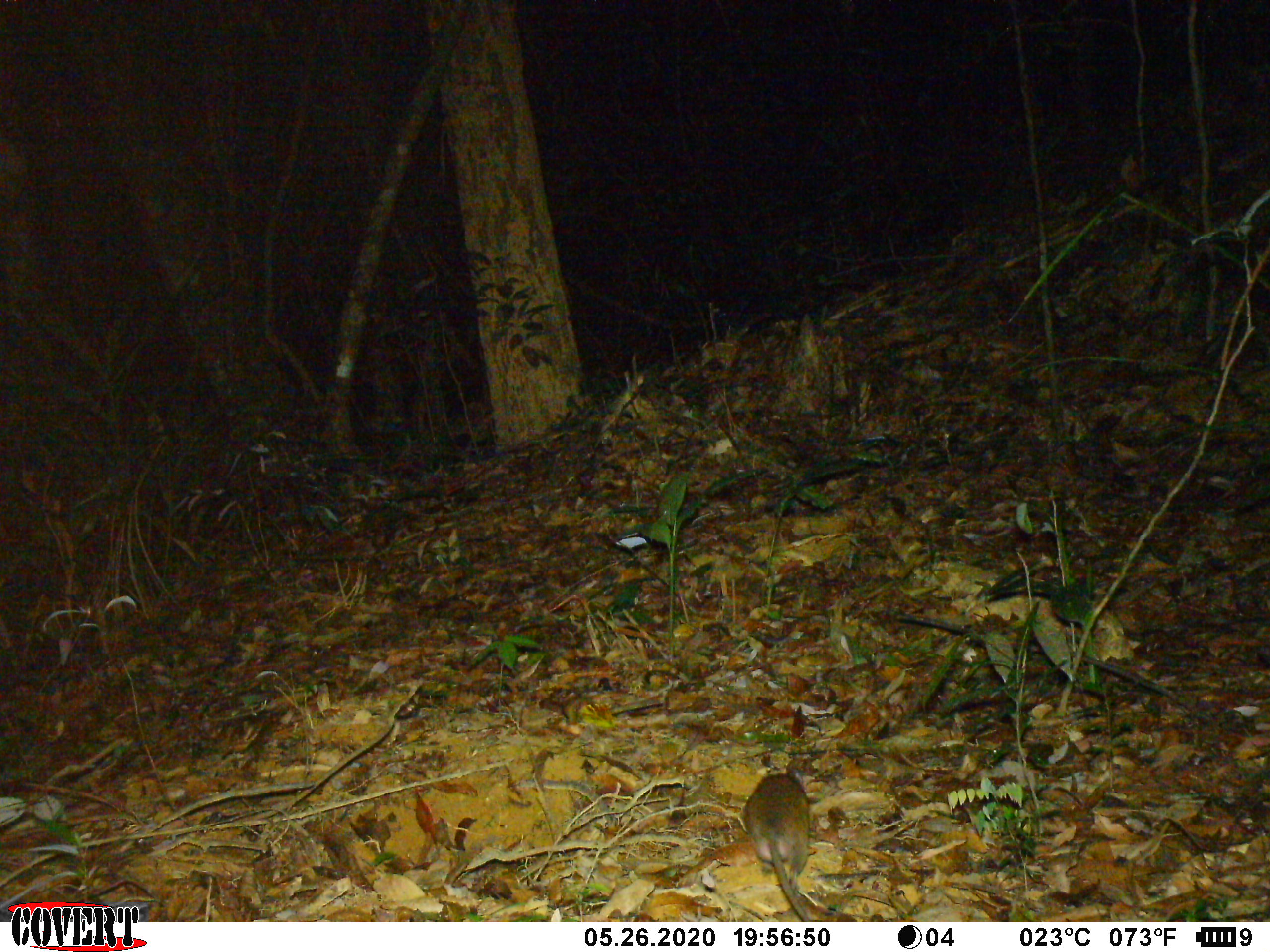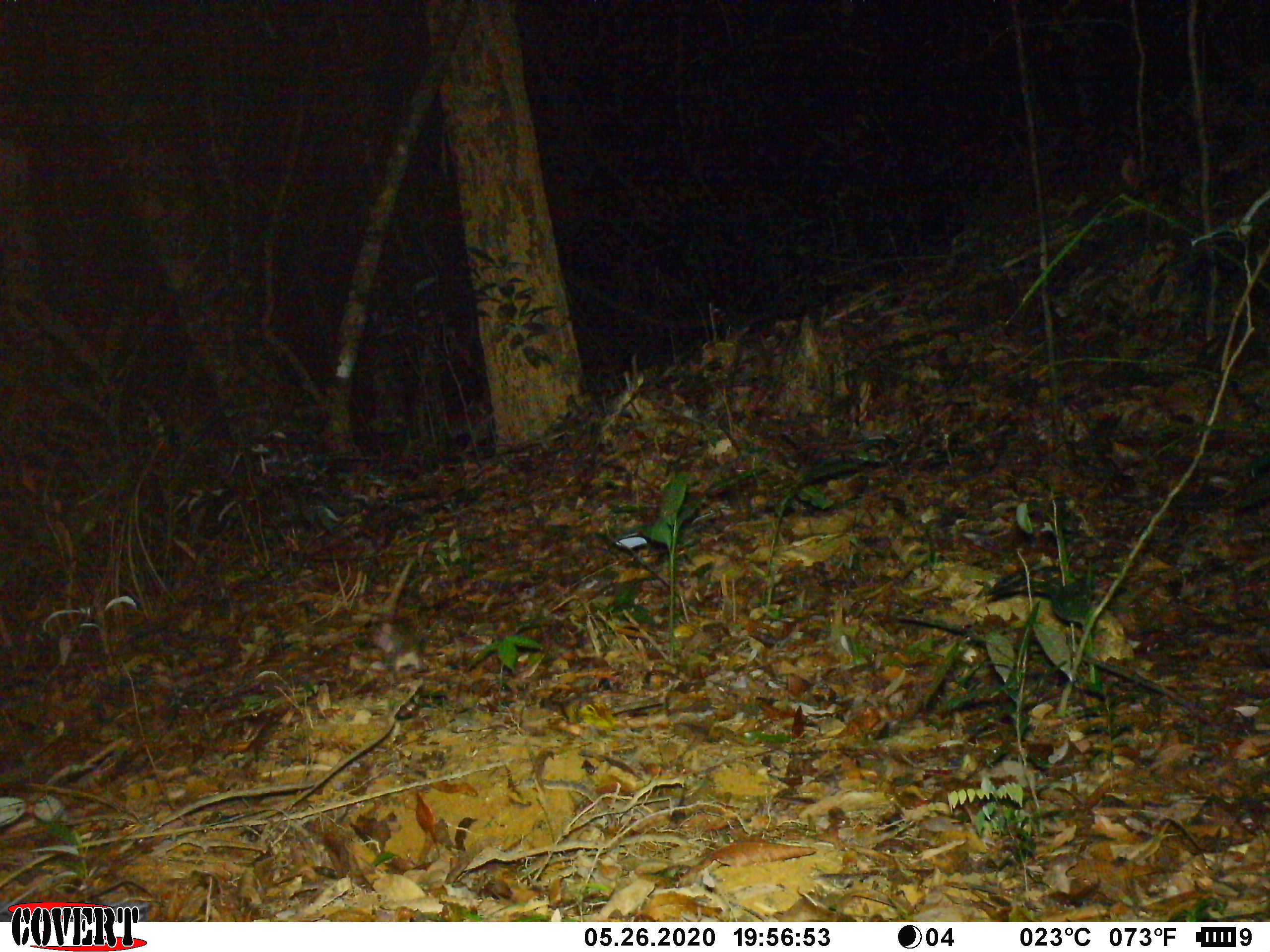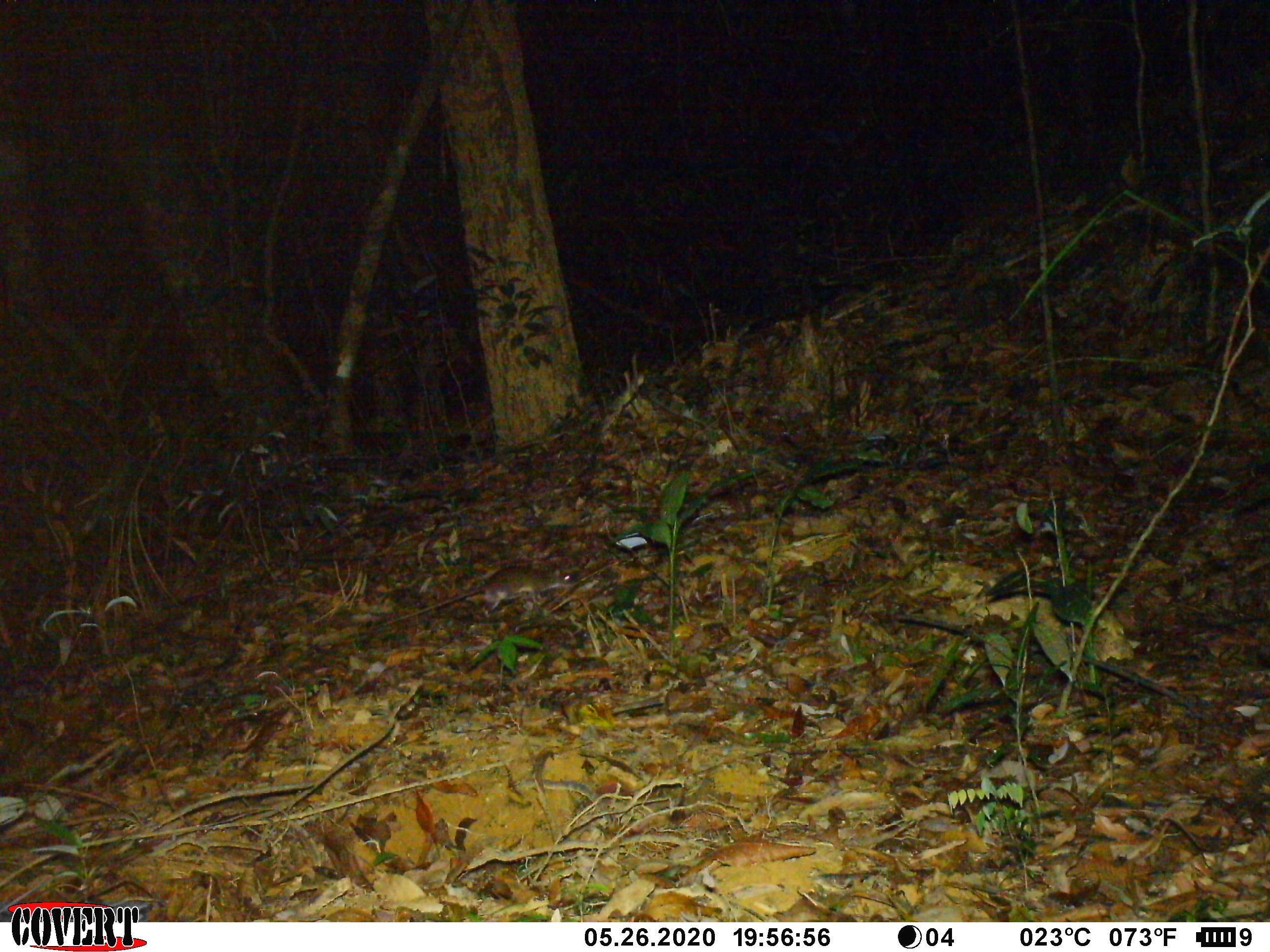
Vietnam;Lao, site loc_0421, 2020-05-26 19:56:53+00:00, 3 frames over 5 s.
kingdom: Animalia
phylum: Chordata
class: Mammalia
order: Rodentia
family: Muridae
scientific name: Muridae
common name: old-world mice and rats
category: unidentified murid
Unidentified murid (old-world mice and rats) (Muridae). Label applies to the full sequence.